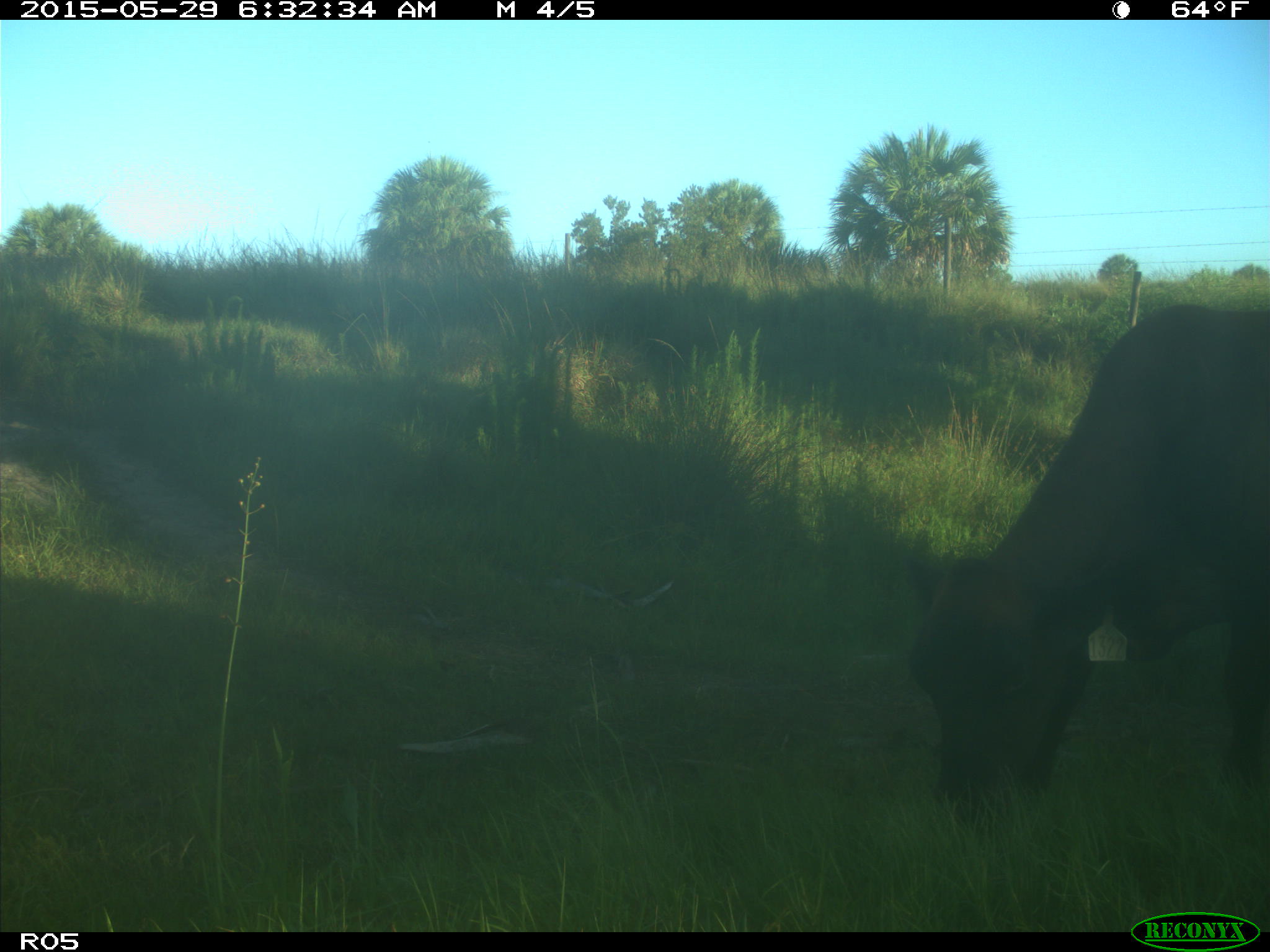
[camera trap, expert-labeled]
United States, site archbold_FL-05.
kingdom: Animalia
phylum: Chordata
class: Mammalia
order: Artiodactyla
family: Bovidae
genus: Bos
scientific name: Bos taurus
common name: domestic cow